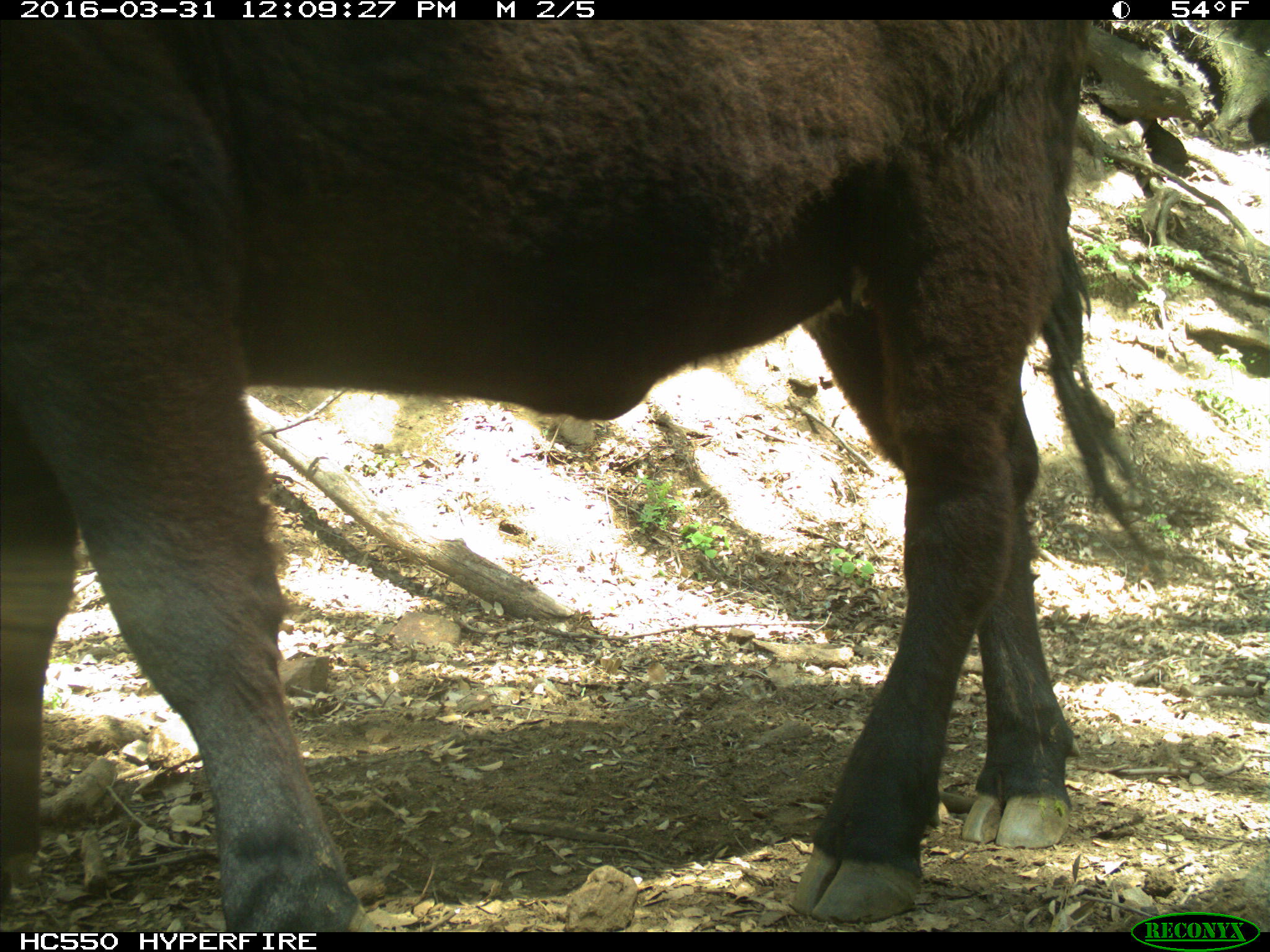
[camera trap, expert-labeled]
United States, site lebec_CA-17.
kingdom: Animalia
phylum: Chordata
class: Mammalia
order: Artiodactyla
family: Bovidae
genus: Bos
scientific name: Bos taurus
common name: domestic cow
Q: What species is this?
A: Bos taurus (domestic cow).